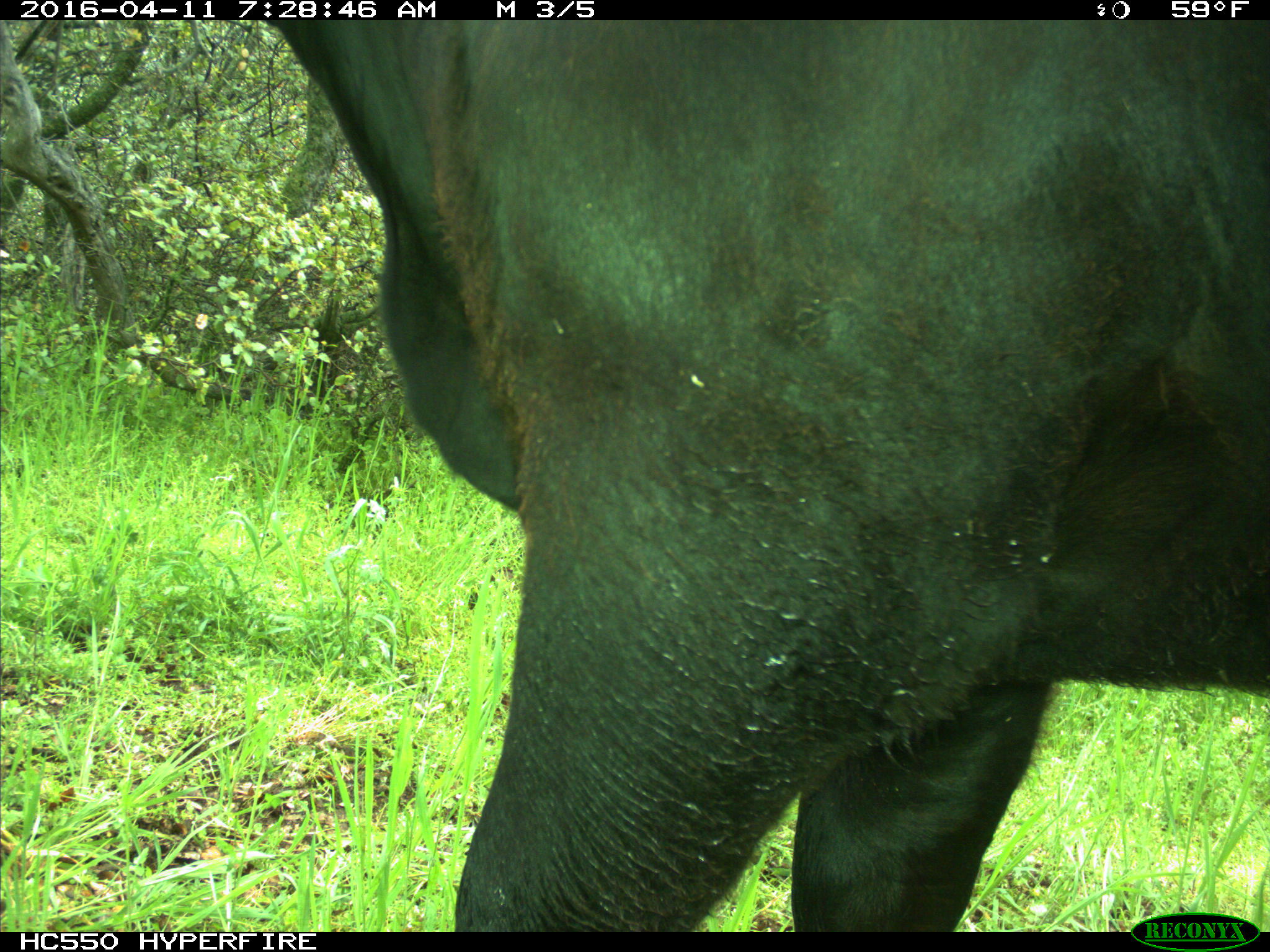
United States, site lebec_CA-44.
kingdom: Animalia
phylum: Chordata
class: Mammalia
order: Artiodactyla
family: Bovidae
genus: Bos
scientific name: Bos taurus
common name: domestic cow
Bos taurus (domestic cow).